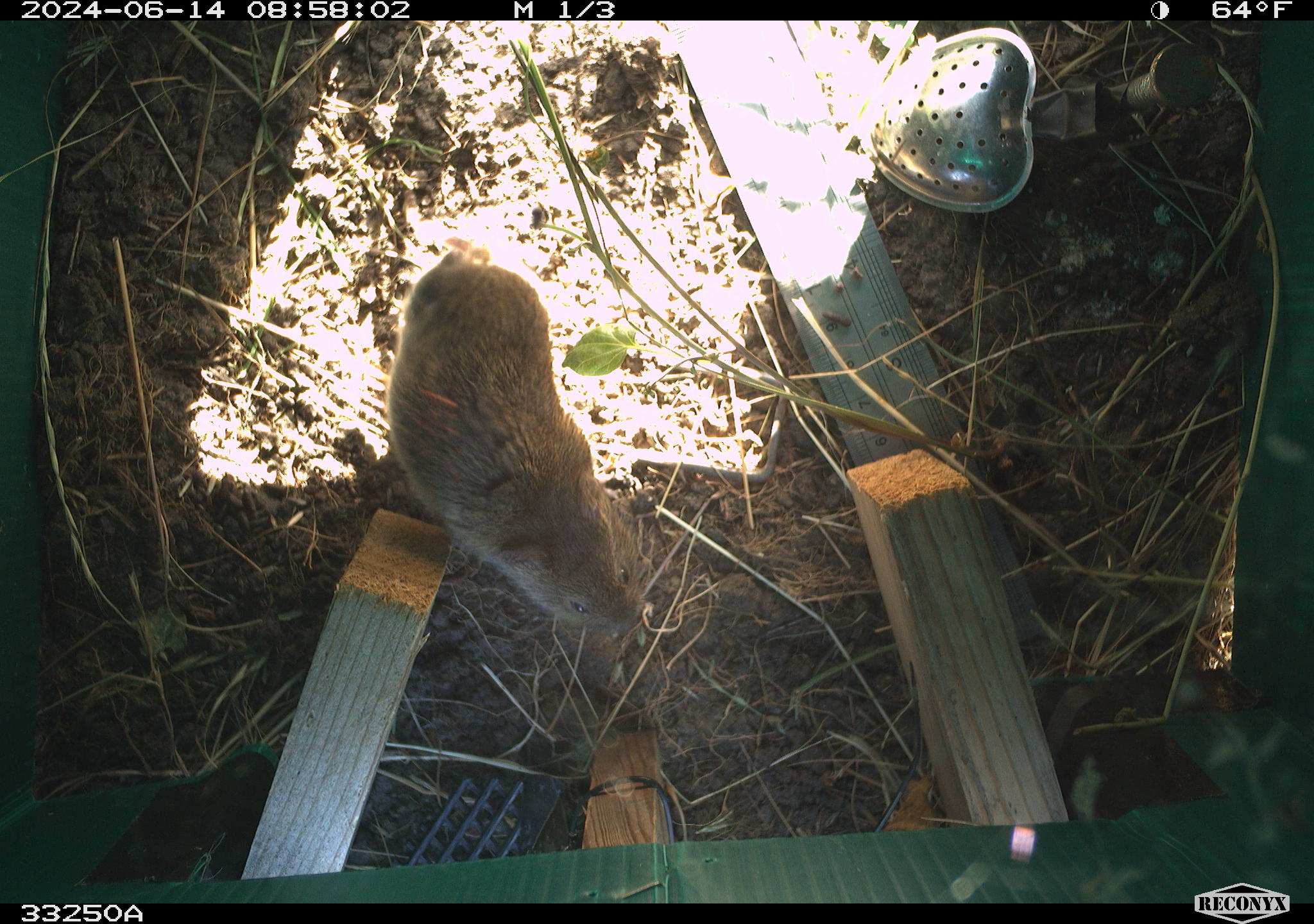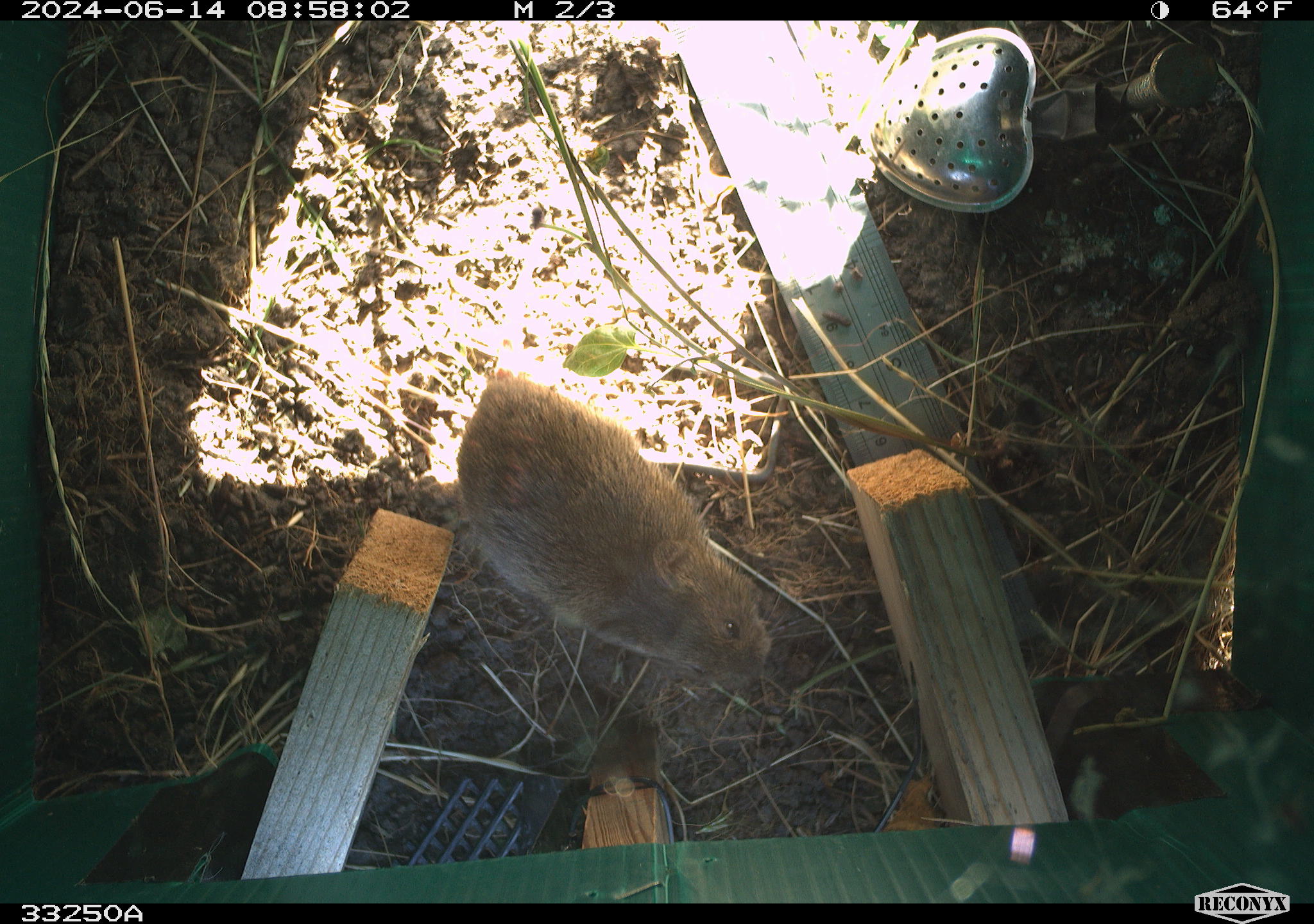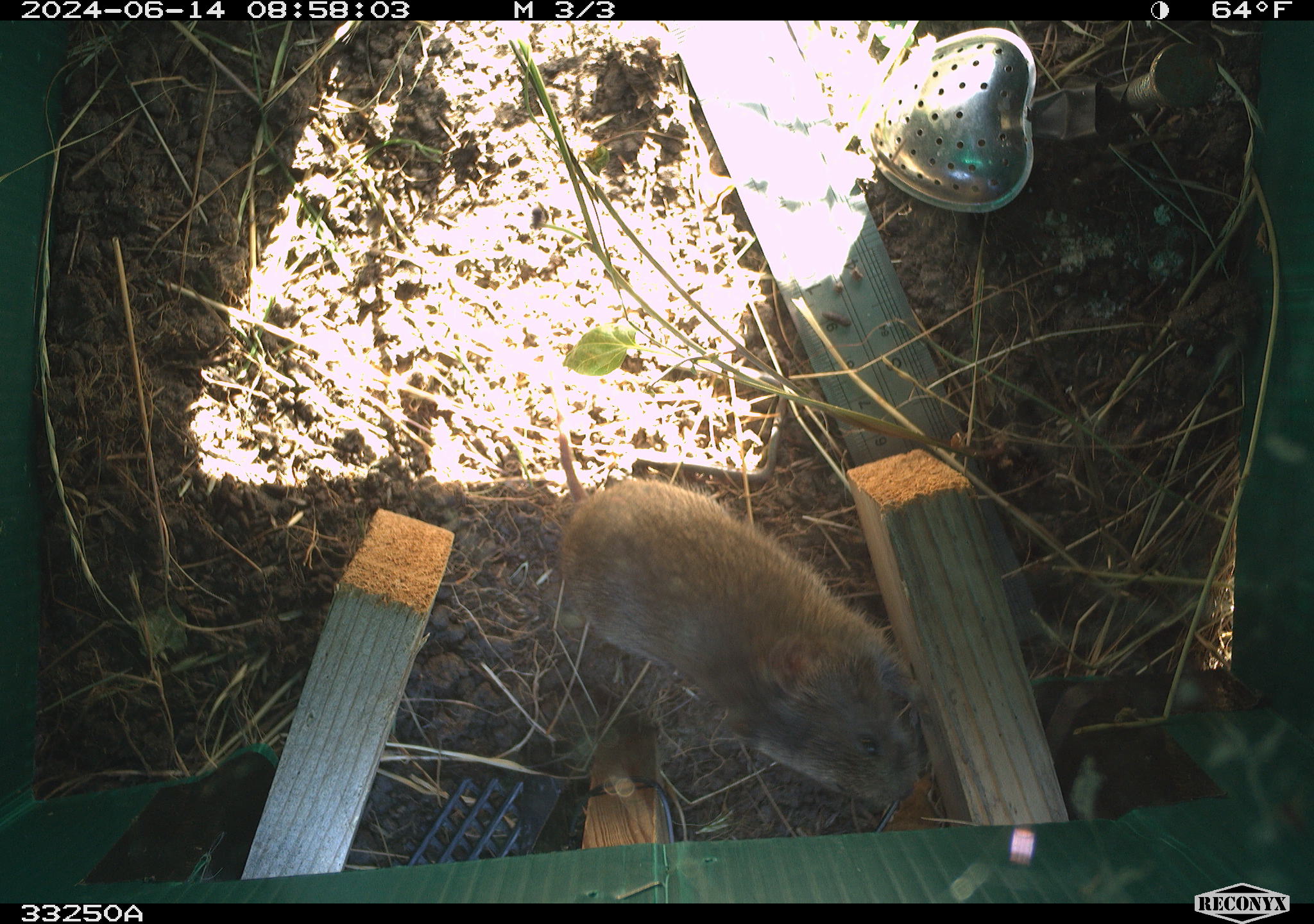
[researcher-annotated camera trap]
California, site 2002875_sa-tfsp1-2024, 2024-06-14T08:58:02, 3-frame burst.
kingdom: Animalia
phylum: Chordata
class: Mammalia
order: Rodentia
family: Cricetidae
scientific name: Arvicolinae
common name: voles, lemmings, and muskrats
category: arvicolinae subfamily